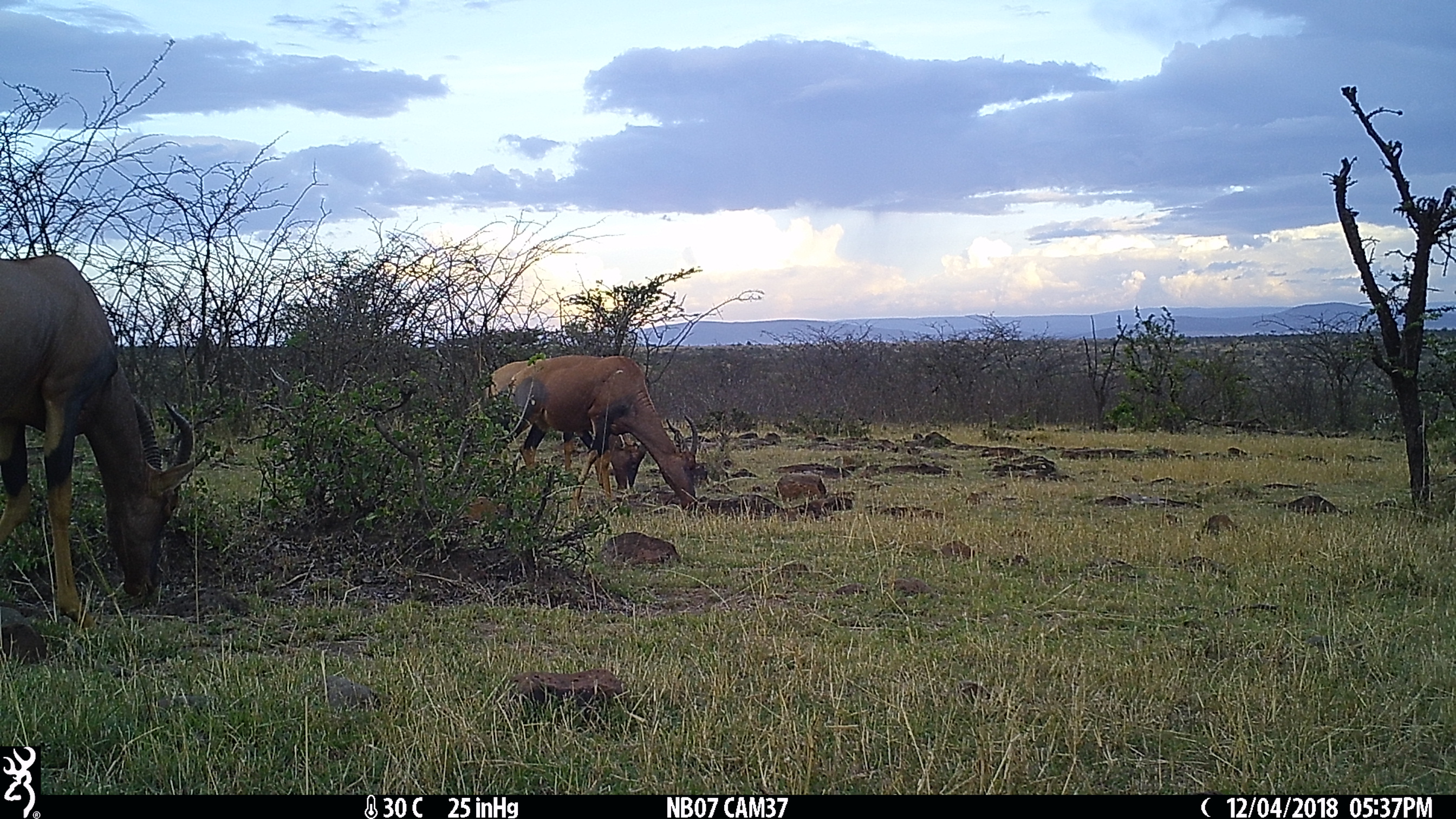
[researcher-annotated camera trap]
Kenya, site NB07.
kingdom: Animalia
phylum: Chordata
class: Mammalia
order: Artiodactyla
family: Bovidae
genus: Damaliscus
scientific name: Damaliscus lunatus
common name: topi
Topi (Damaliscus lunatus).